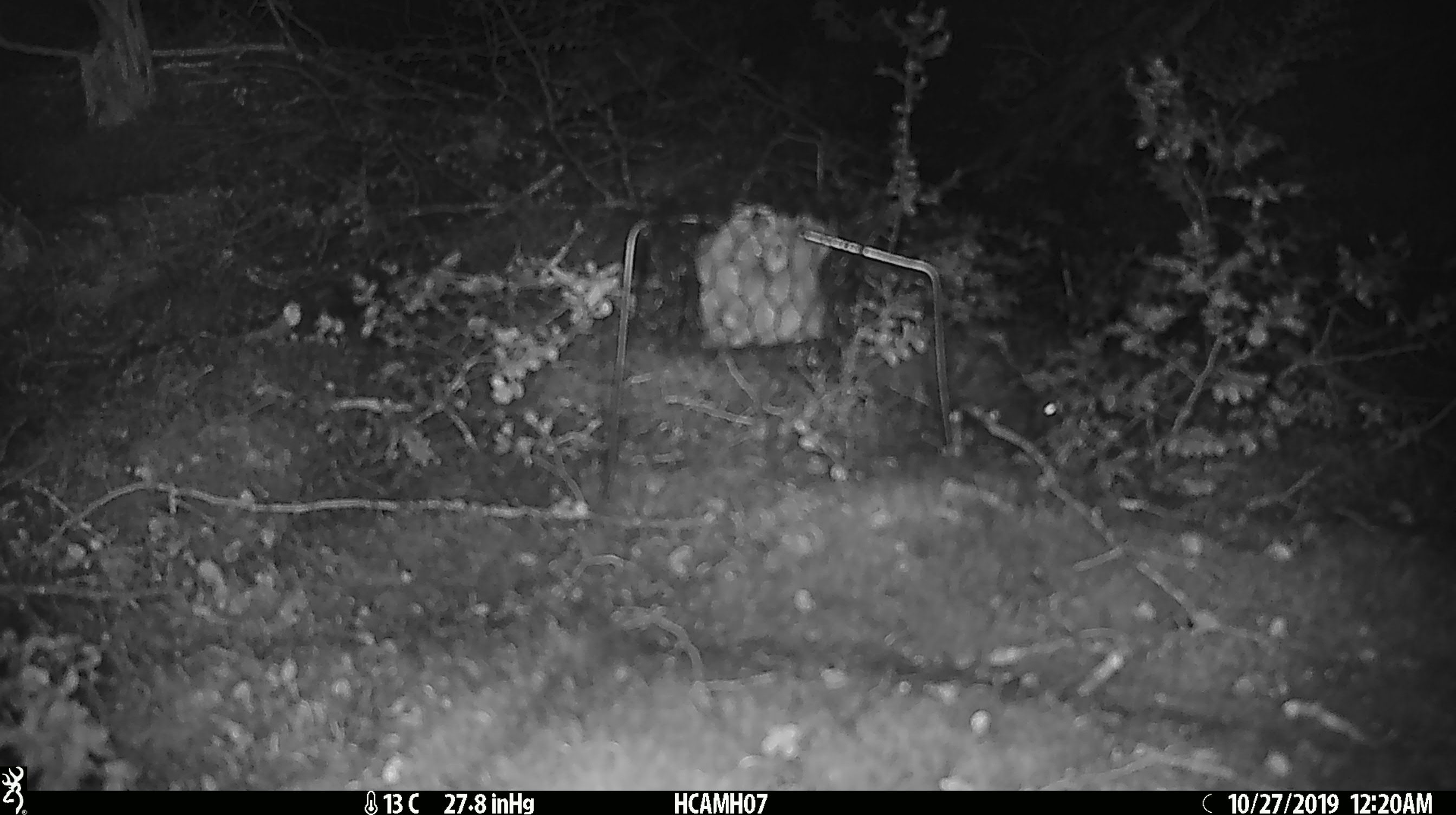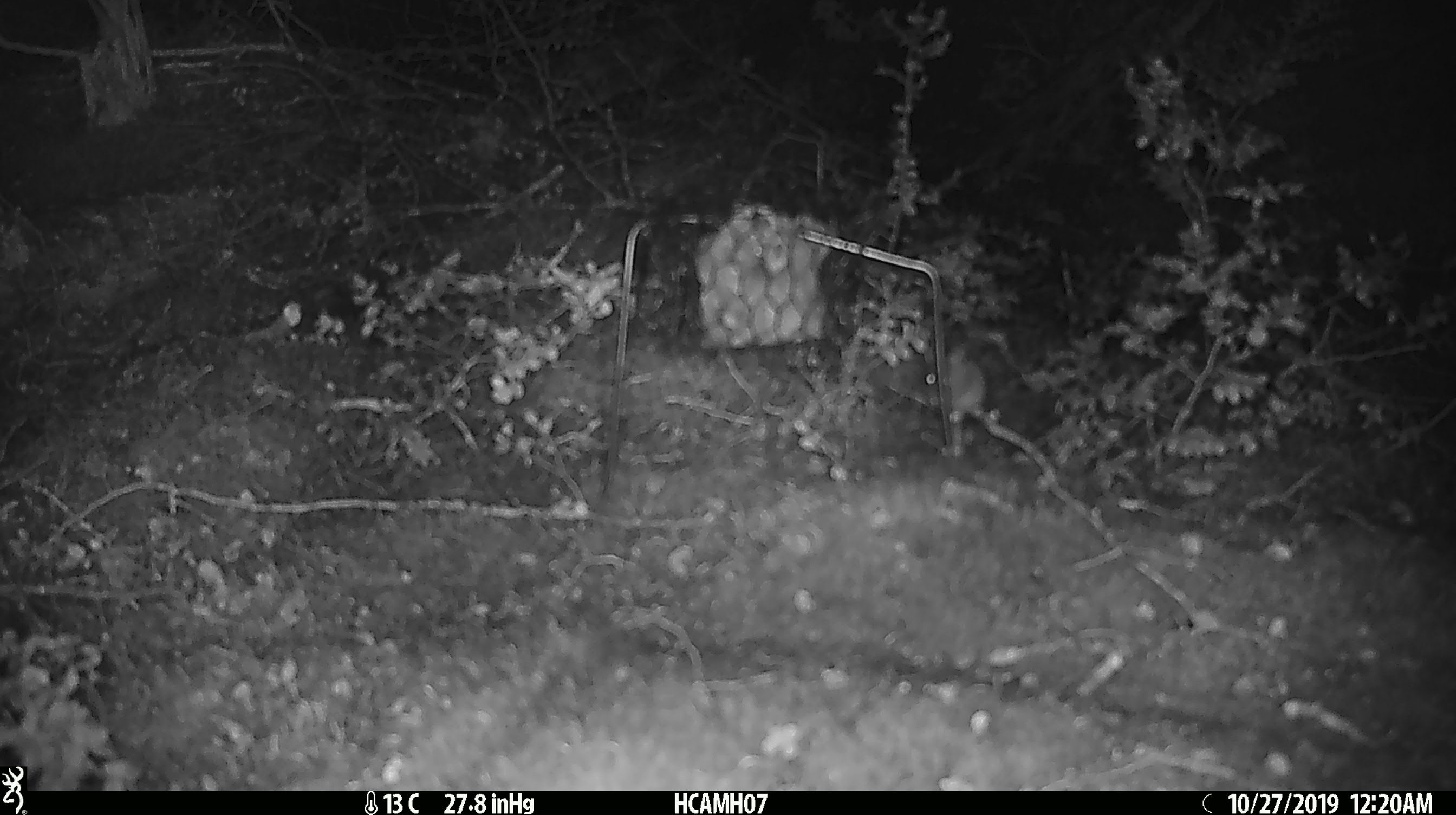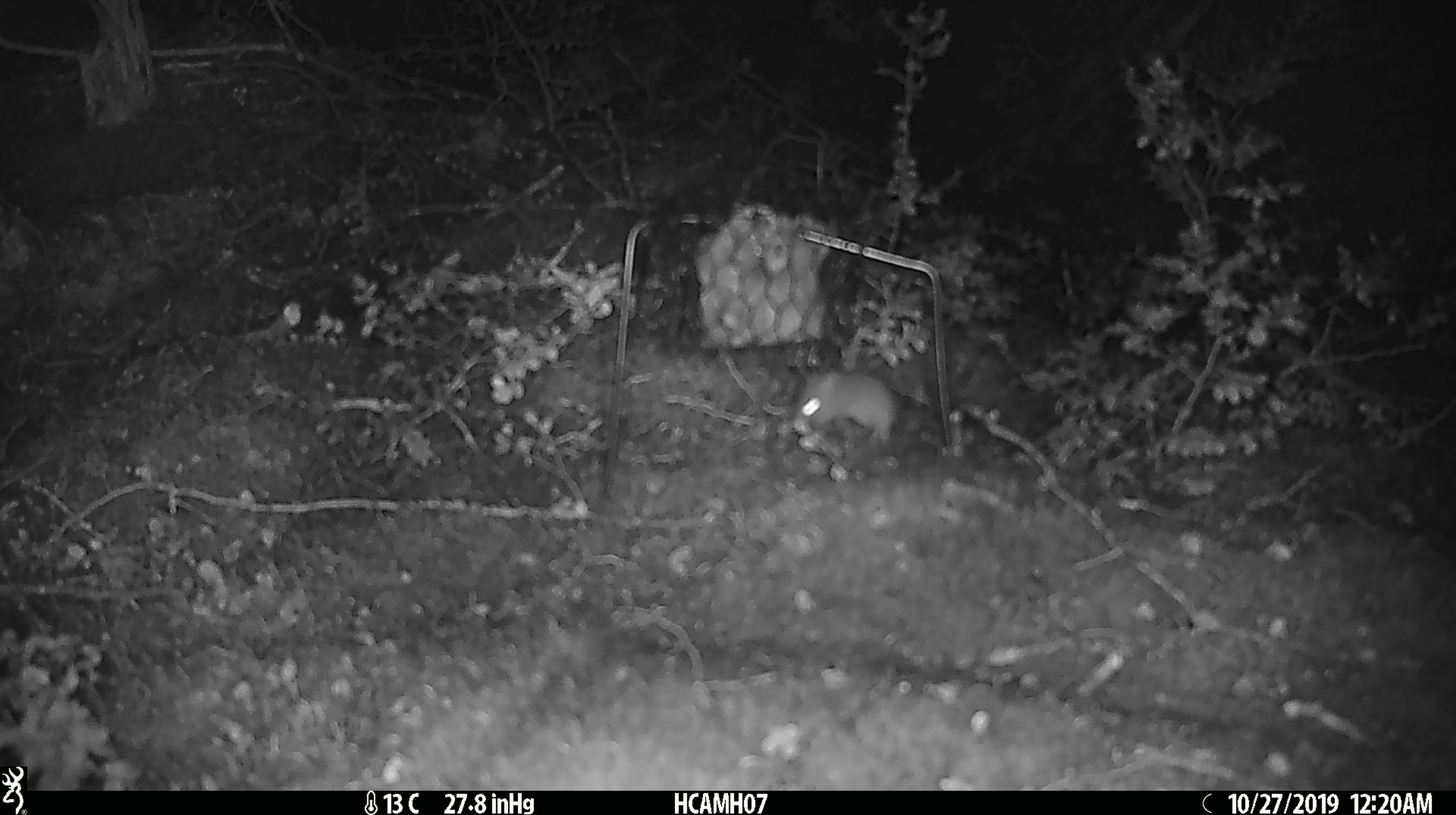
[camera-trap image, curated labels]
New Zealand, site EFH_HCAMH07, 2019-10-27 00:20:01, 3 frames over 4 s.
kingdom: Animalia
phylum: Chordata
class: Mammalia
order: Rodentia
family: Muridae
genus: Mus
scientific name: Mus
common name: mouse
Mouse (Mus).